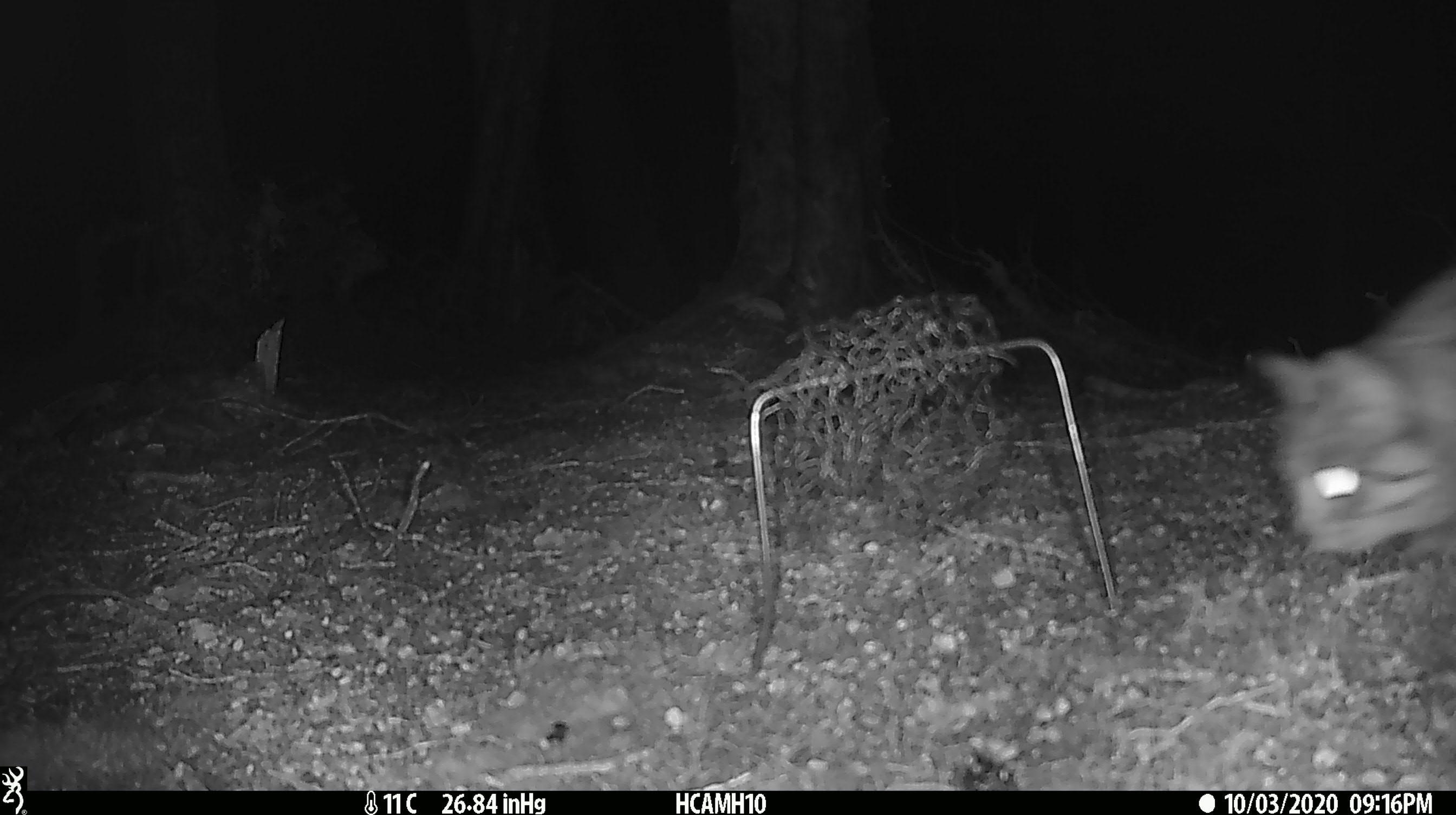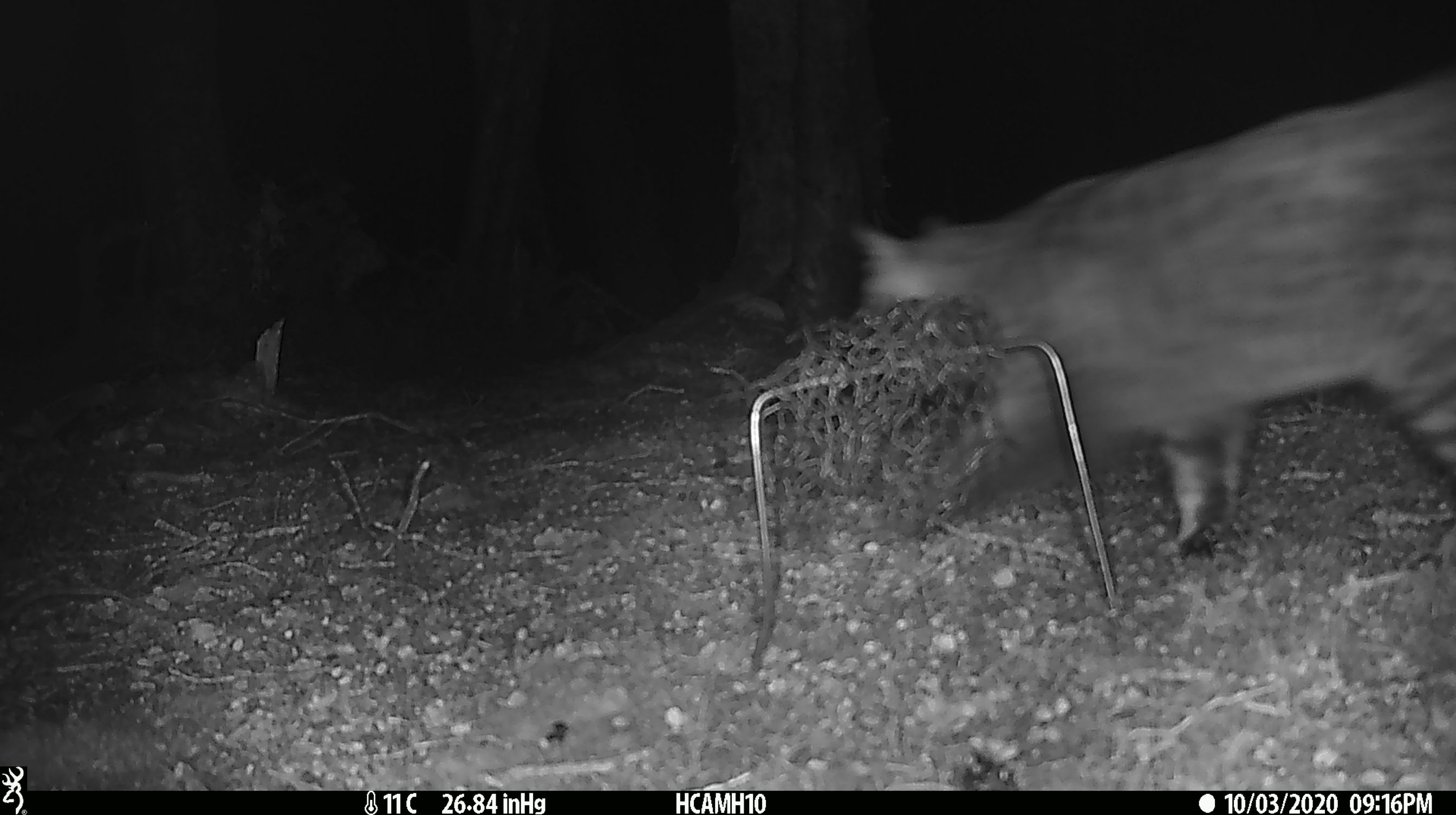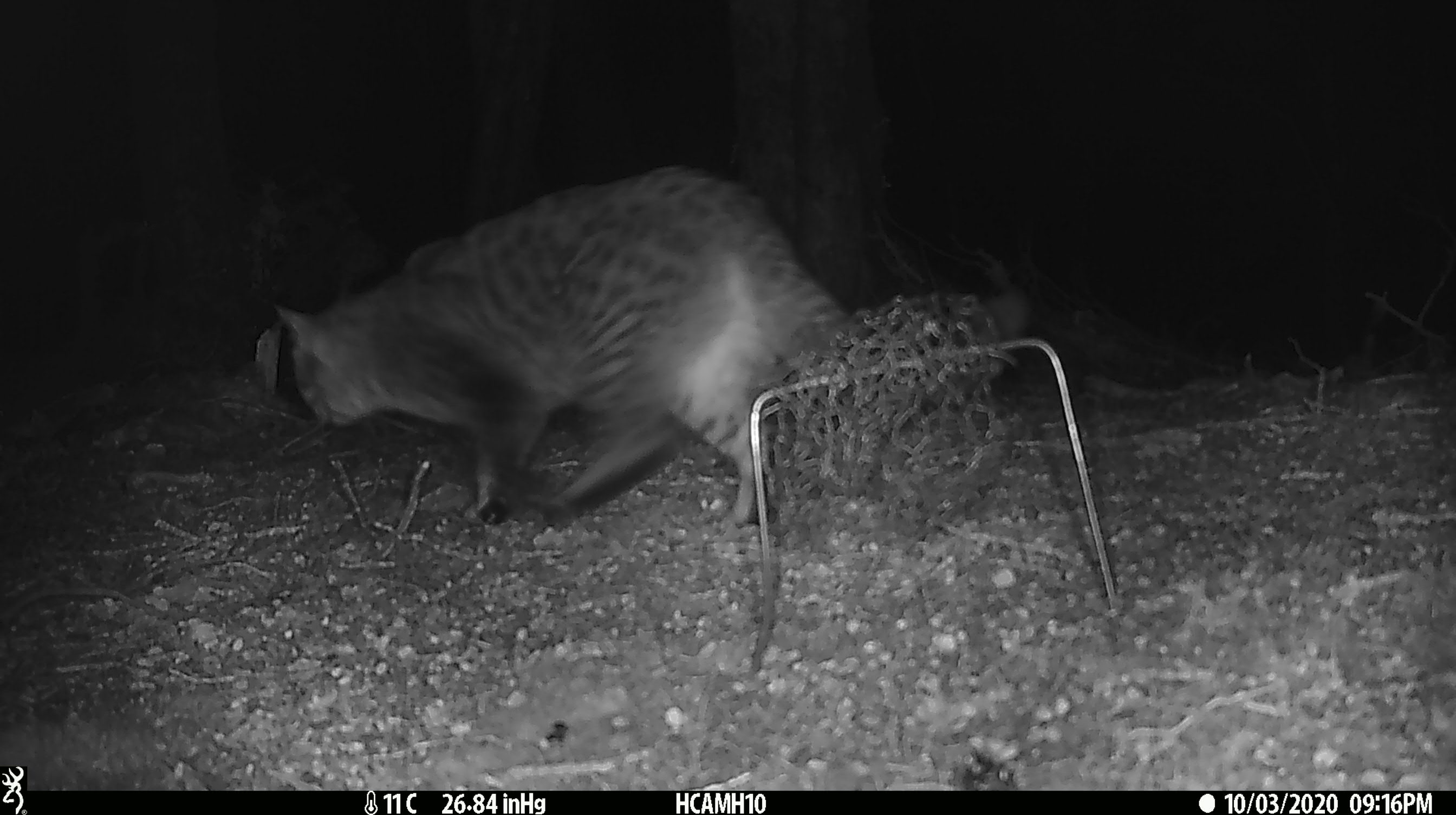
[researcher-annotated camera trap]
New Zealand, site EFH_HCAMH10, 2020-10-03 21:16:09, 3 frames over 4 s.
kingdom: Animalia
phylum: Chordata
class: Mammalia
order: Carnivora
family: Felidae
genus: Felis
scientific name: Felis catus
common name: domestic cat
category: cat